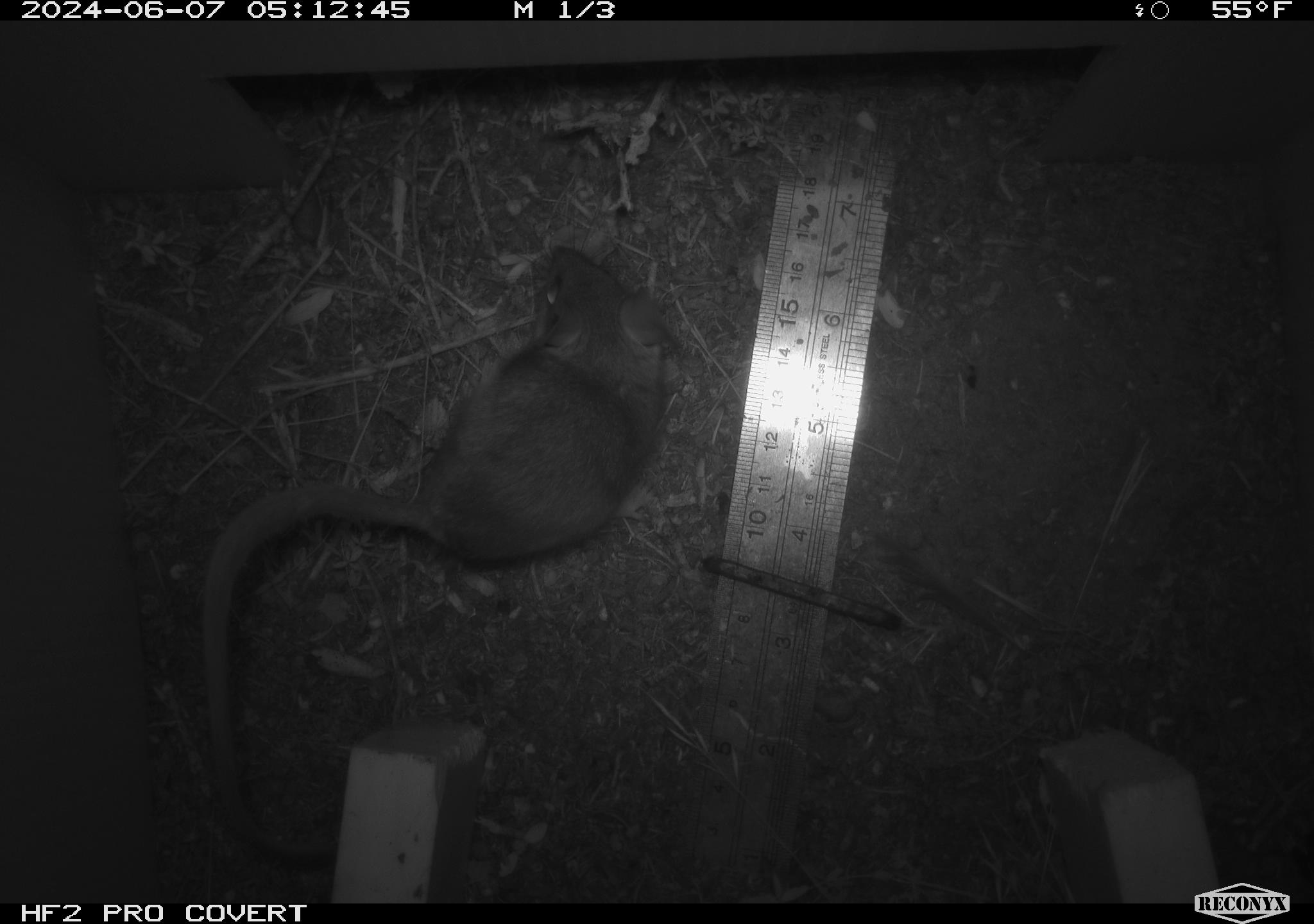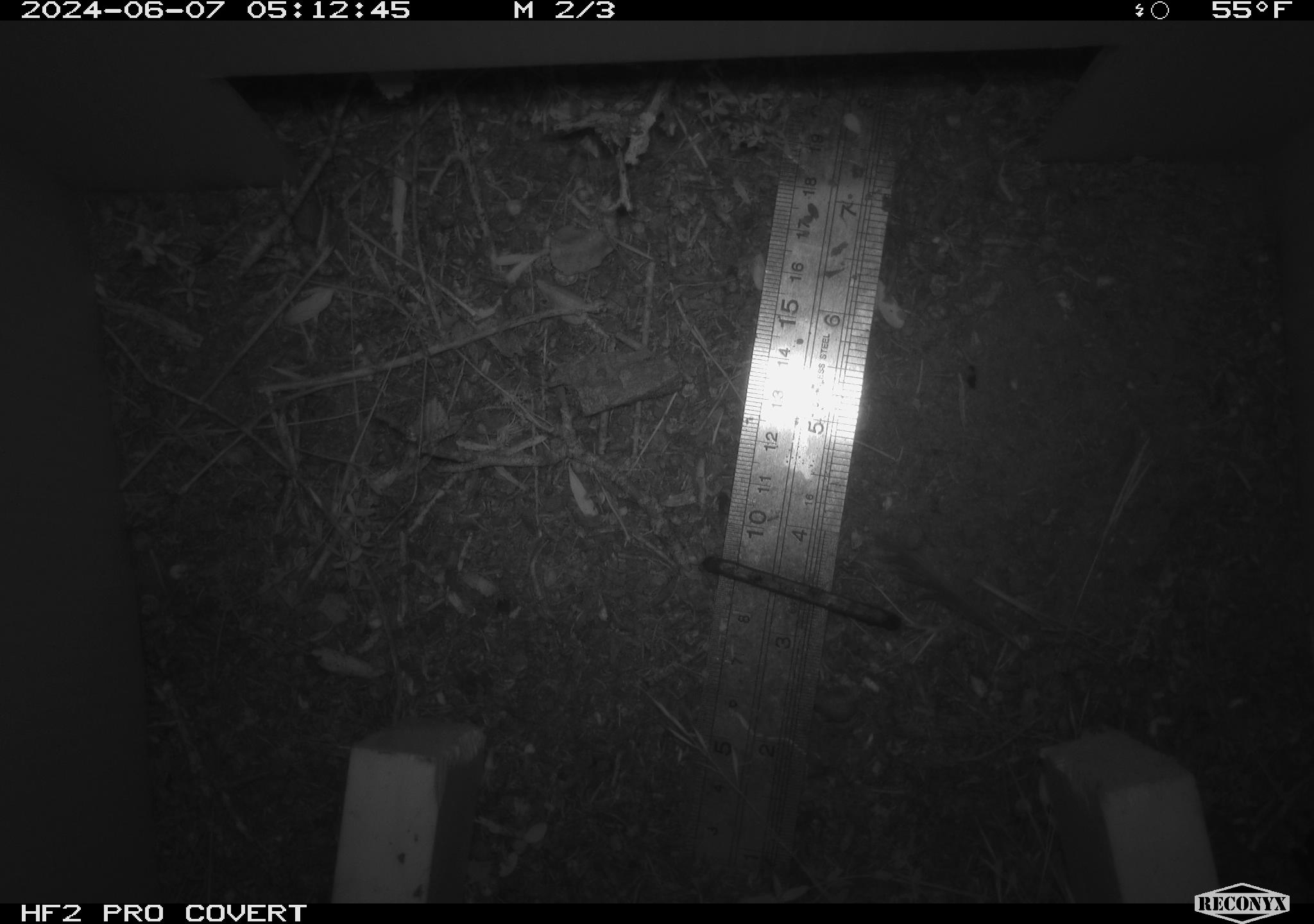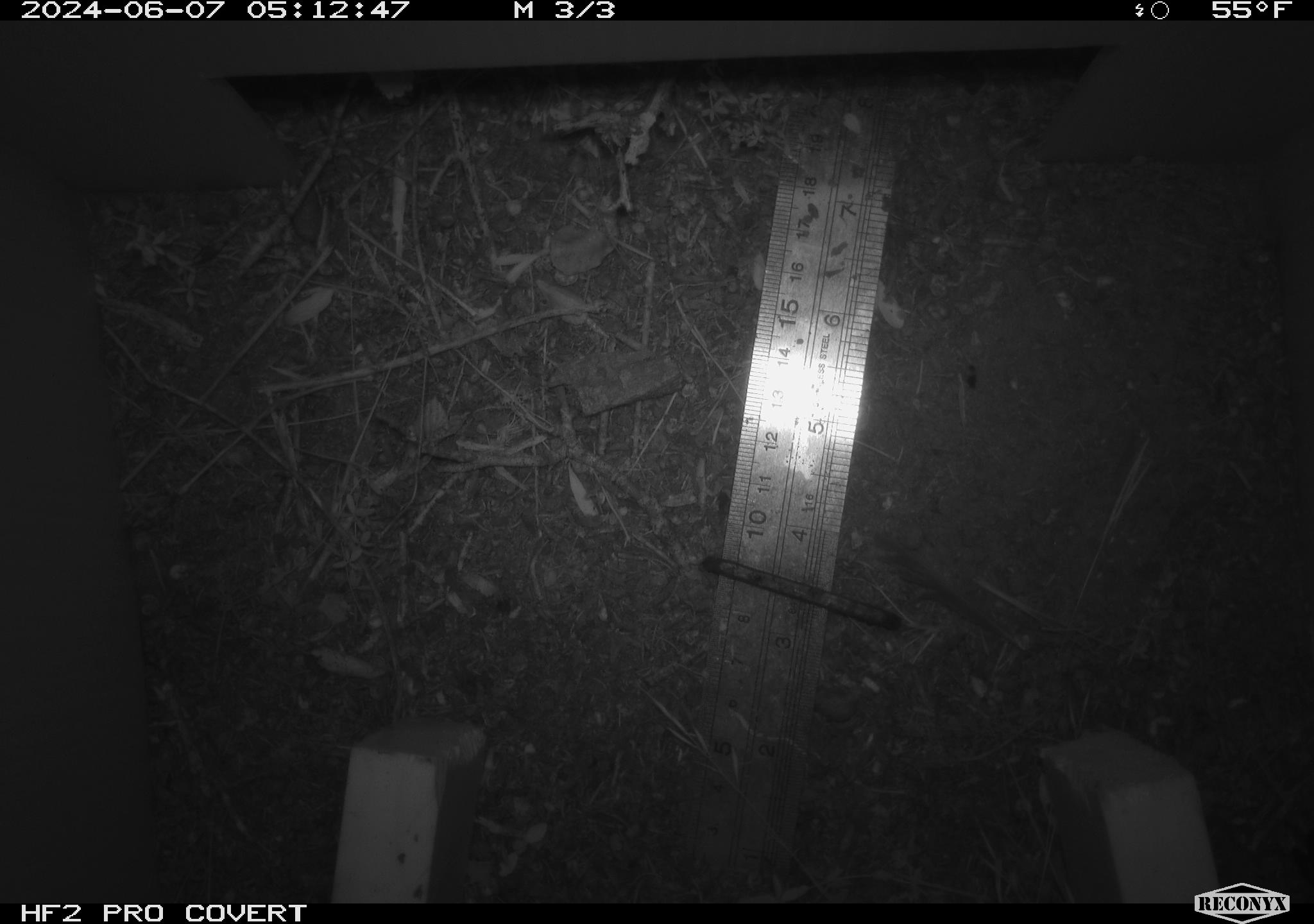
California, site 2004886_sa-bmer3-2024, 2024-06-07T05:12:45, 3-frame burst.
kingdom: Animalia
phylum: Chordata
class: Mammalia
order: Rodentia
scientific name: Rodentia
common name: mouse species